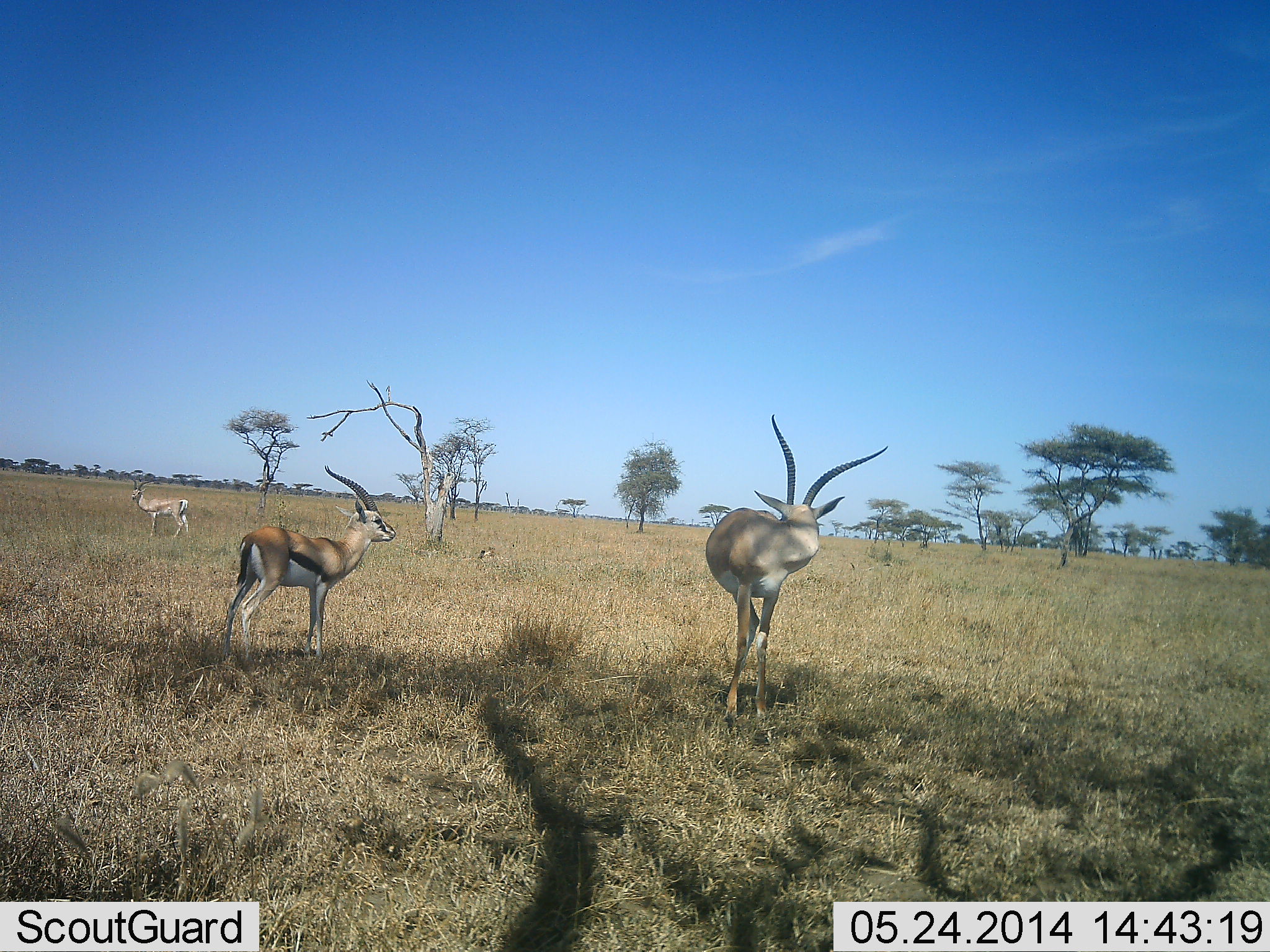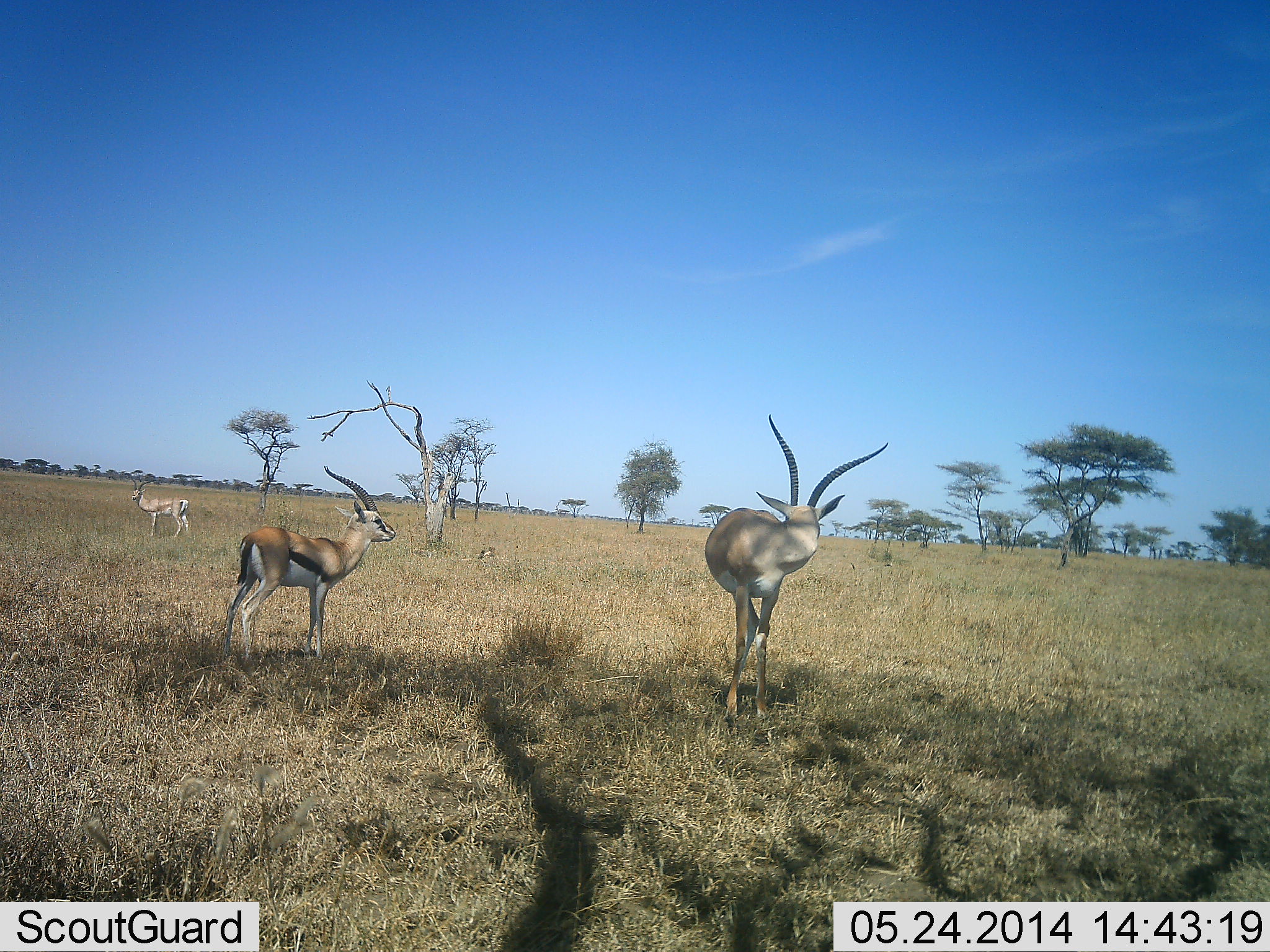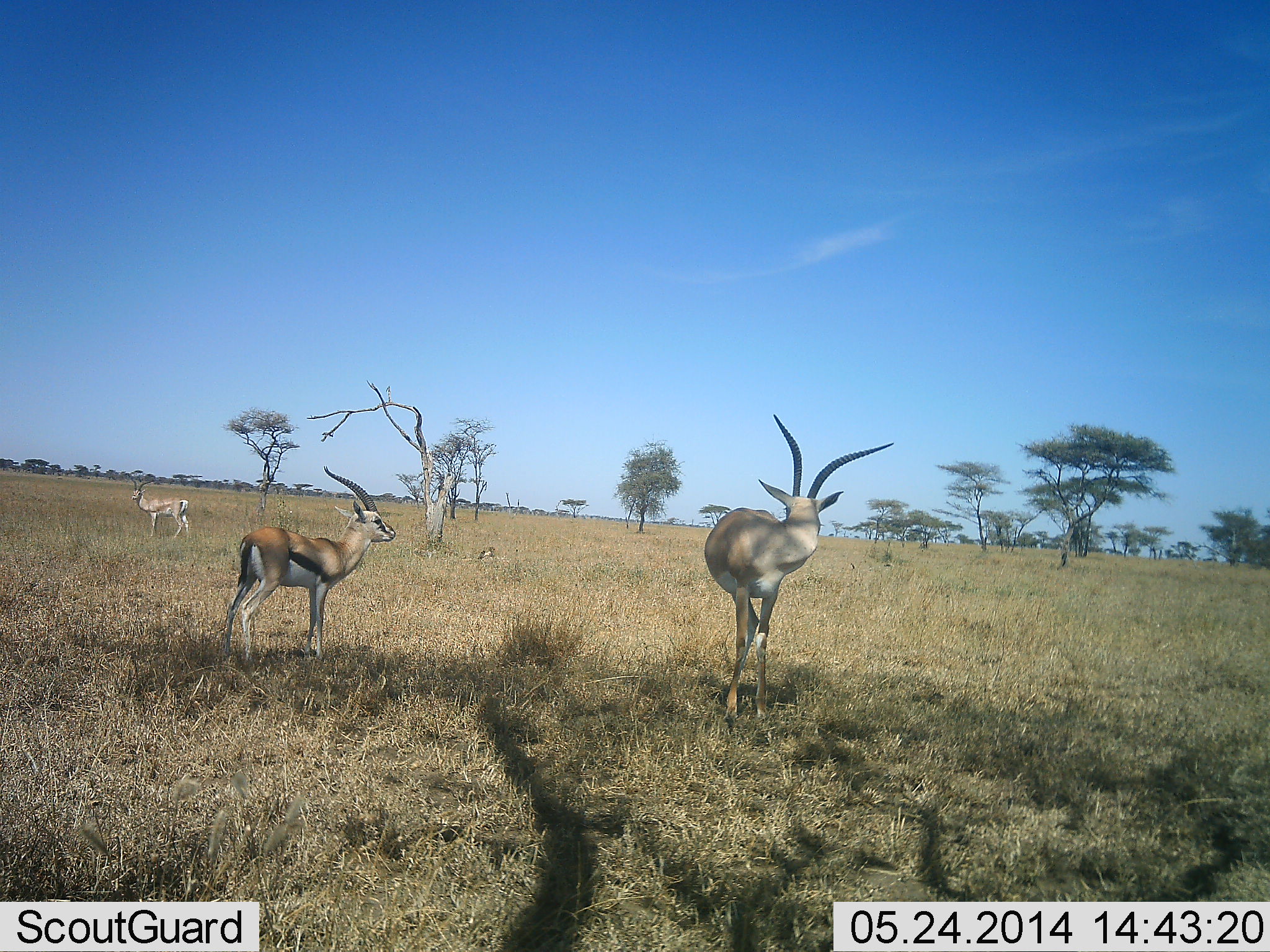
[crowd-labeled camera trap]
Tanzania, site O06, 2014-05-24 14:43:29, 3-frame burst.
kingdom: Animalia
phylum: Chordata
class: Mammalia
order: Artiodactyla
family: Bovidae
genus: Eudorcas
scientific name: Eudorcas thomsonii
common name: thomson's gazelle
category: gazellethomsons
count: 3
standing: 100%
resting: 11%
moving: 6%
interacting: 0%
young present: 11%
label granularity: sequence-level